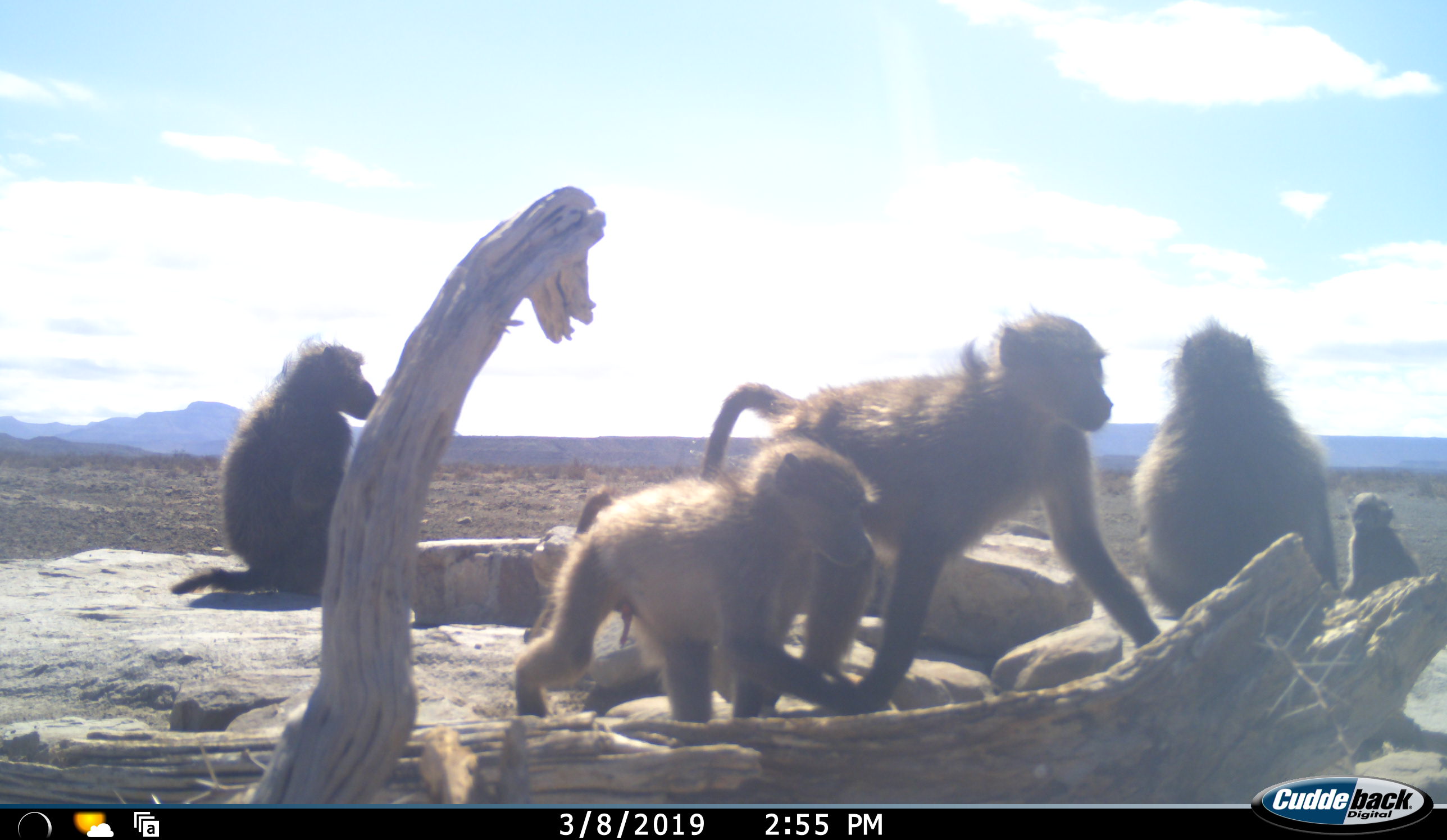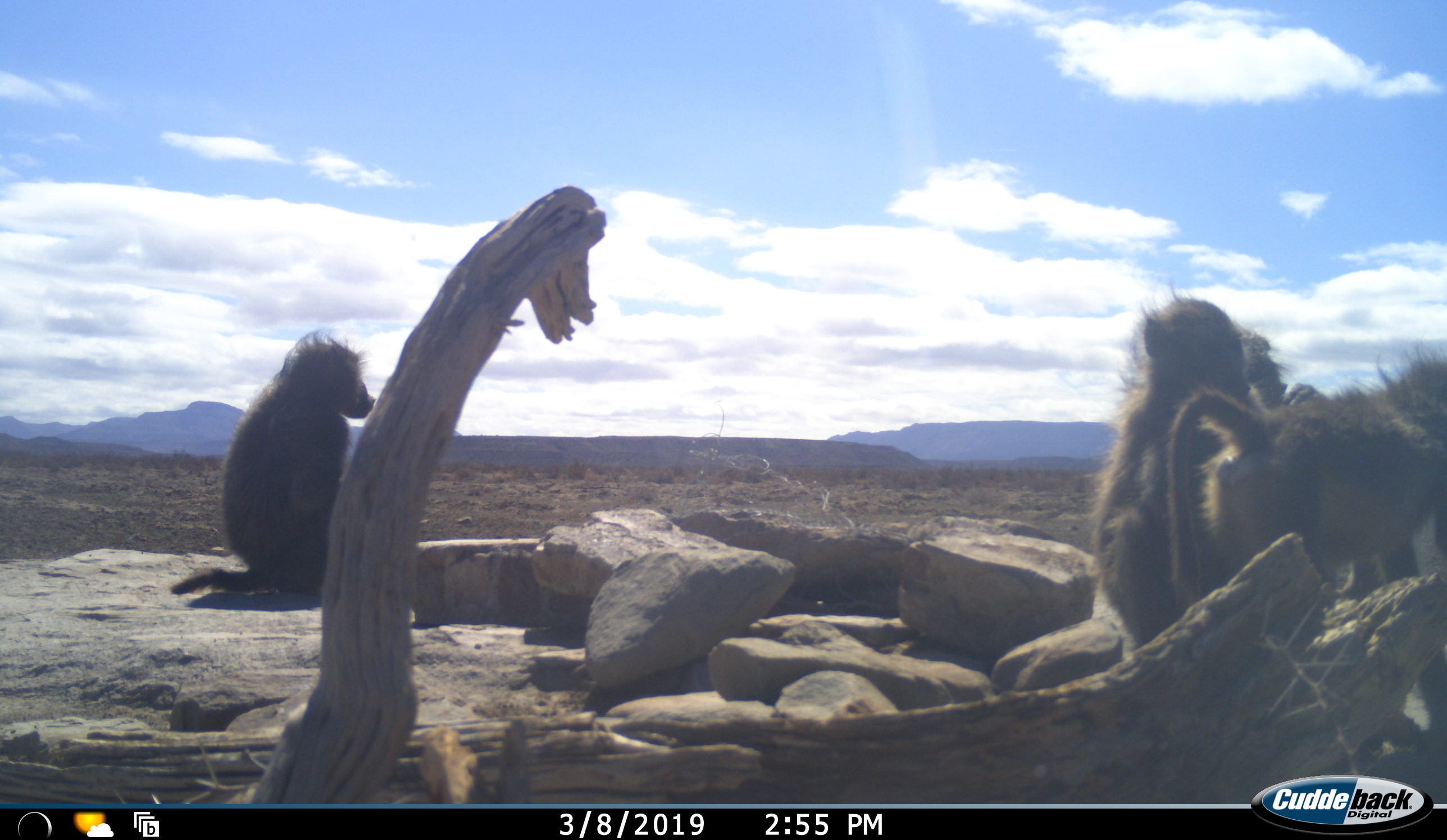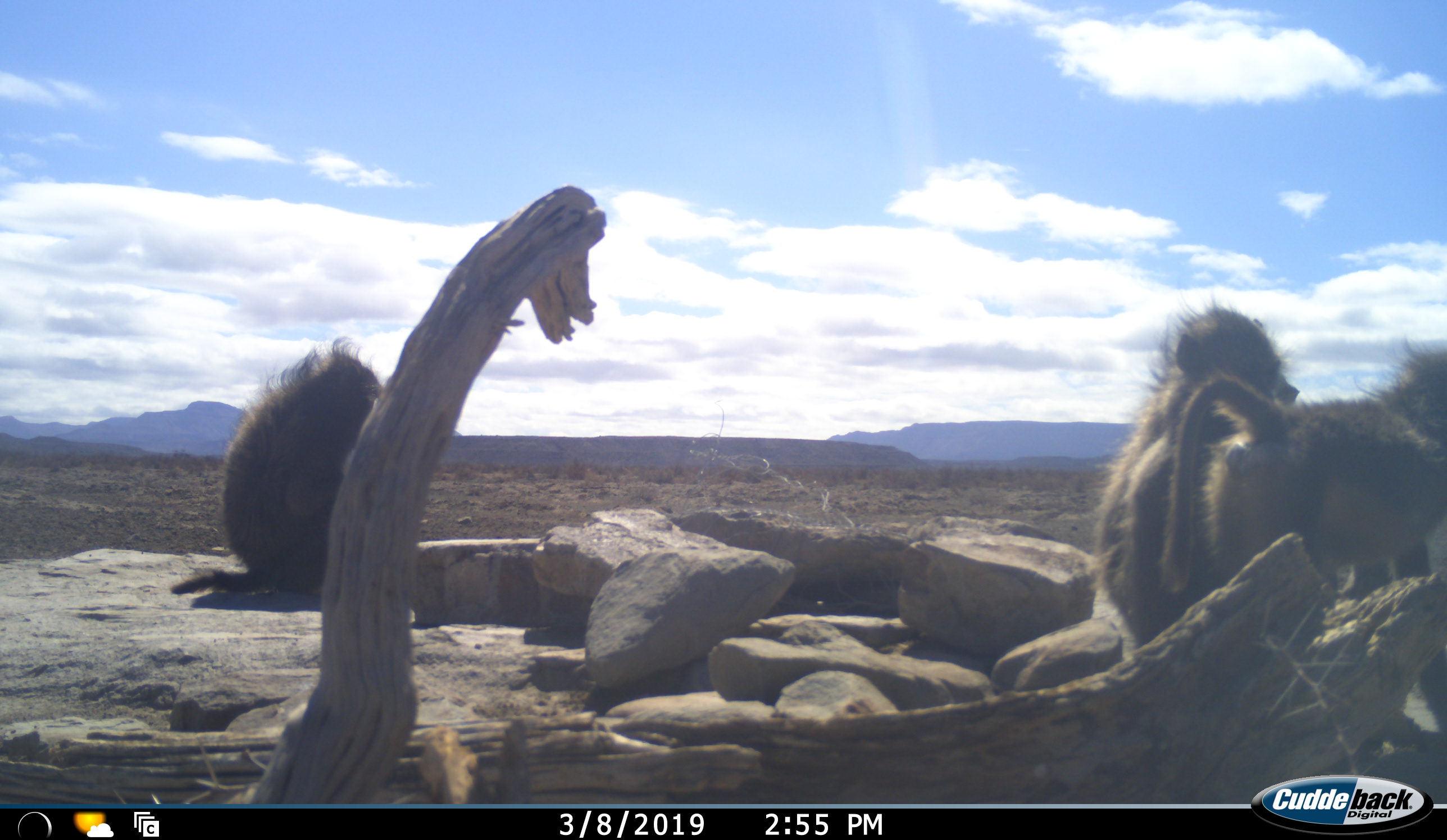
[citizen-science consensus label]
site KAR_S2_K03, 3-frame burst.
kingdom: Animalia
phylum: Chordata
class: Mammalia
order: Primates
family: Cercopithecidae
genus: Papio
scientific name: Papio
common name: baboon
Baboon (Papio), count 5. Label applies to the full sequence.